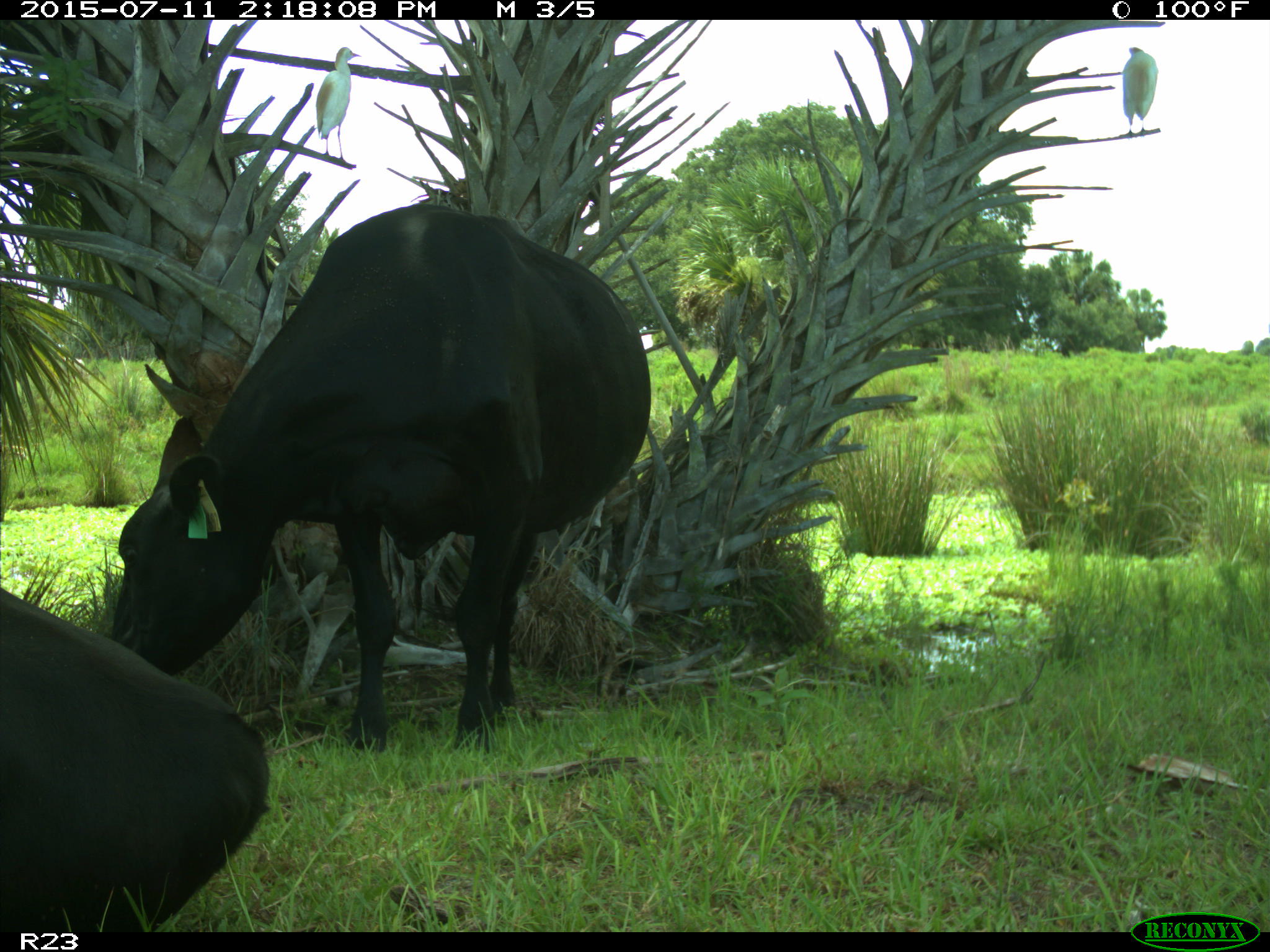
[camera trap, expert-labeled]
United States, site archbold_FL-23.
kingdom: Animalia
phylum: Chordata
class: Mammalia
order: Artiodactyla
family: Bovidae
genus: Bos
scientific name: Bos taurus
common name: domestic cow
Bos taurus (domestic cow).